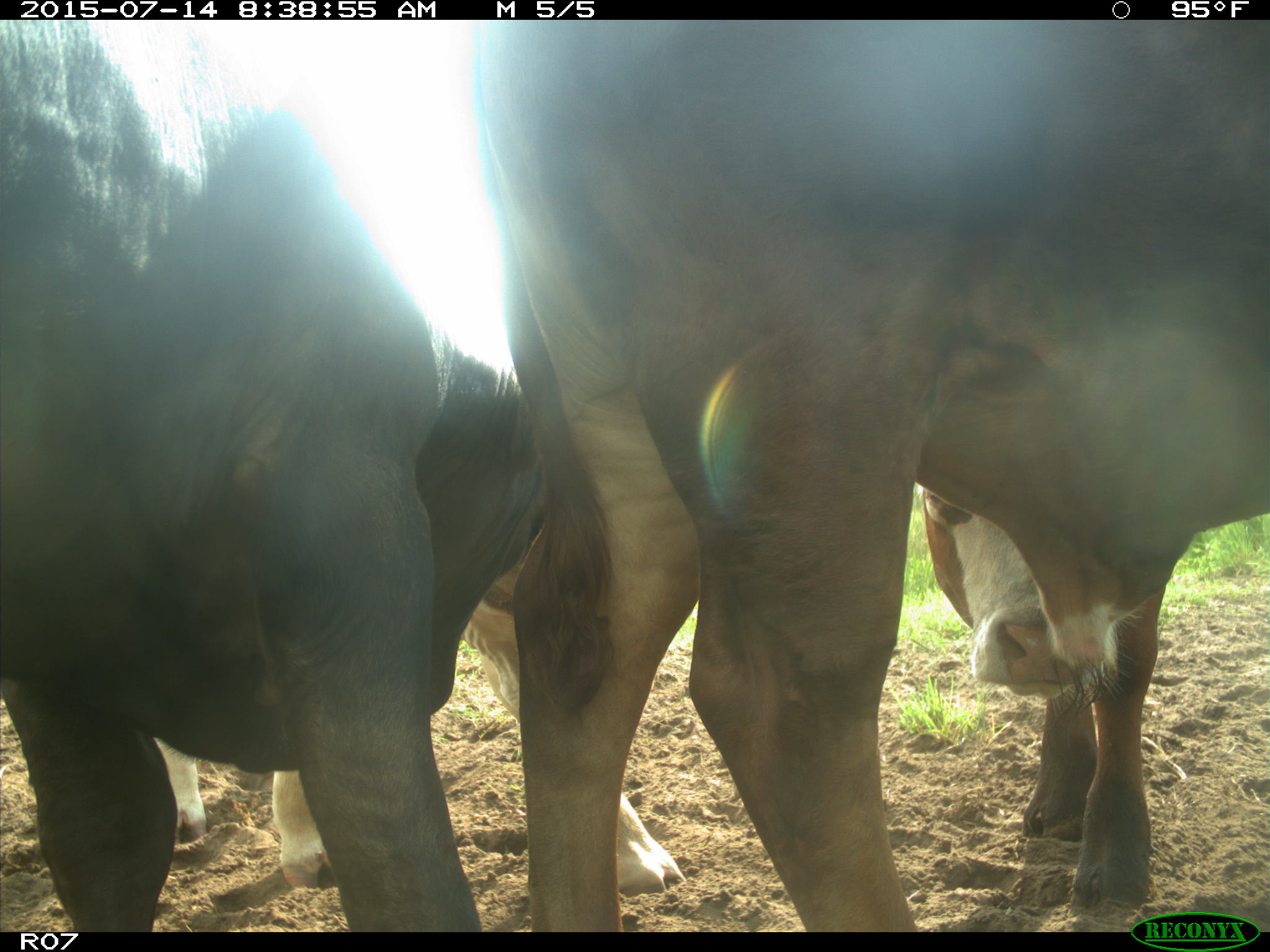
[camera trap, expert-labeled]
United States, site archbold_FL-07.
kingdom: Animalia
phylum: Chordata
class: Mammalia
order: Artiodactyla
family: Bovidae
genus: Bos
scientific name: Bos taurus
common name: domestic cow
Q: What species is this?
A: Bos taurus (domestic cow).